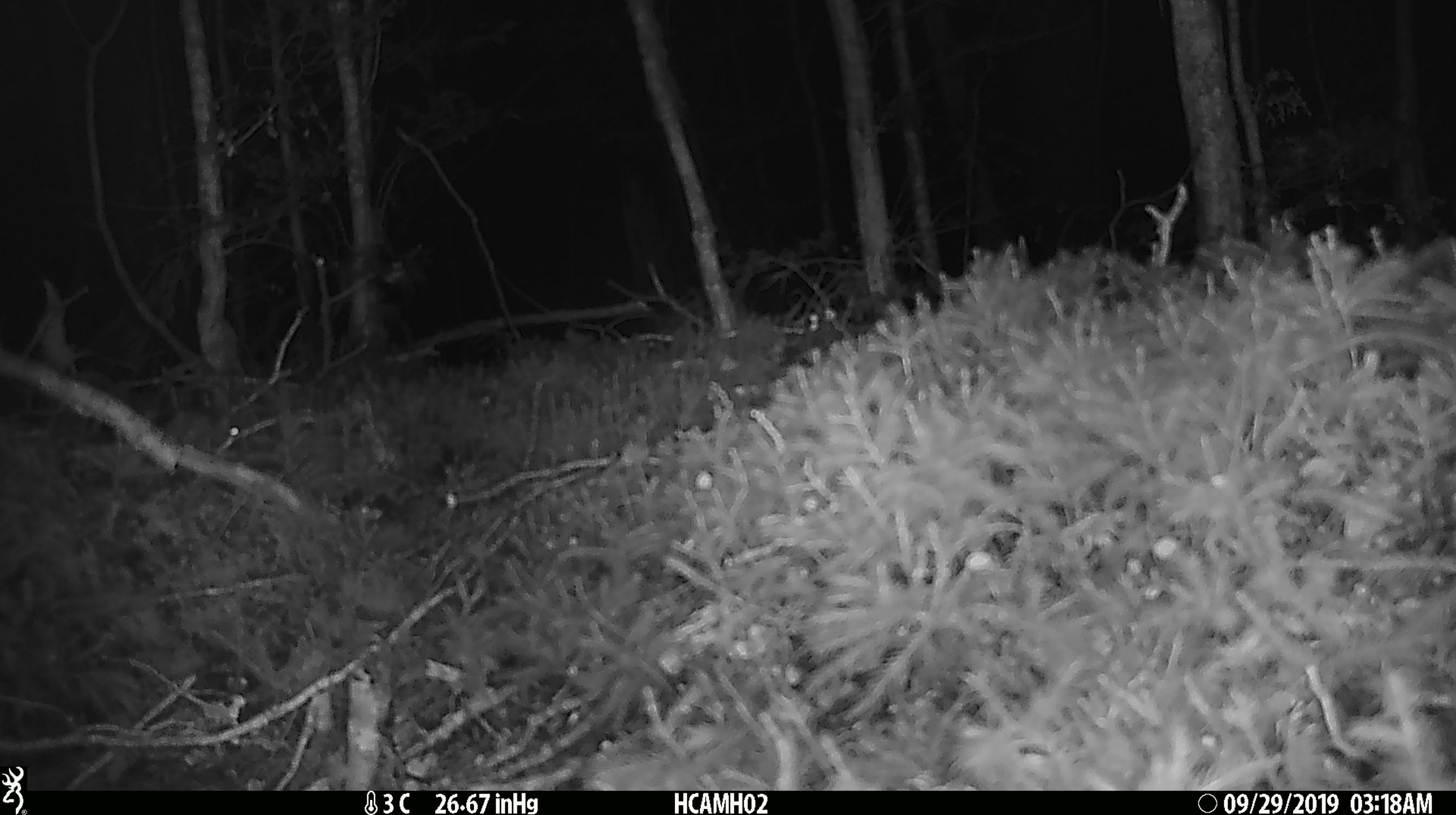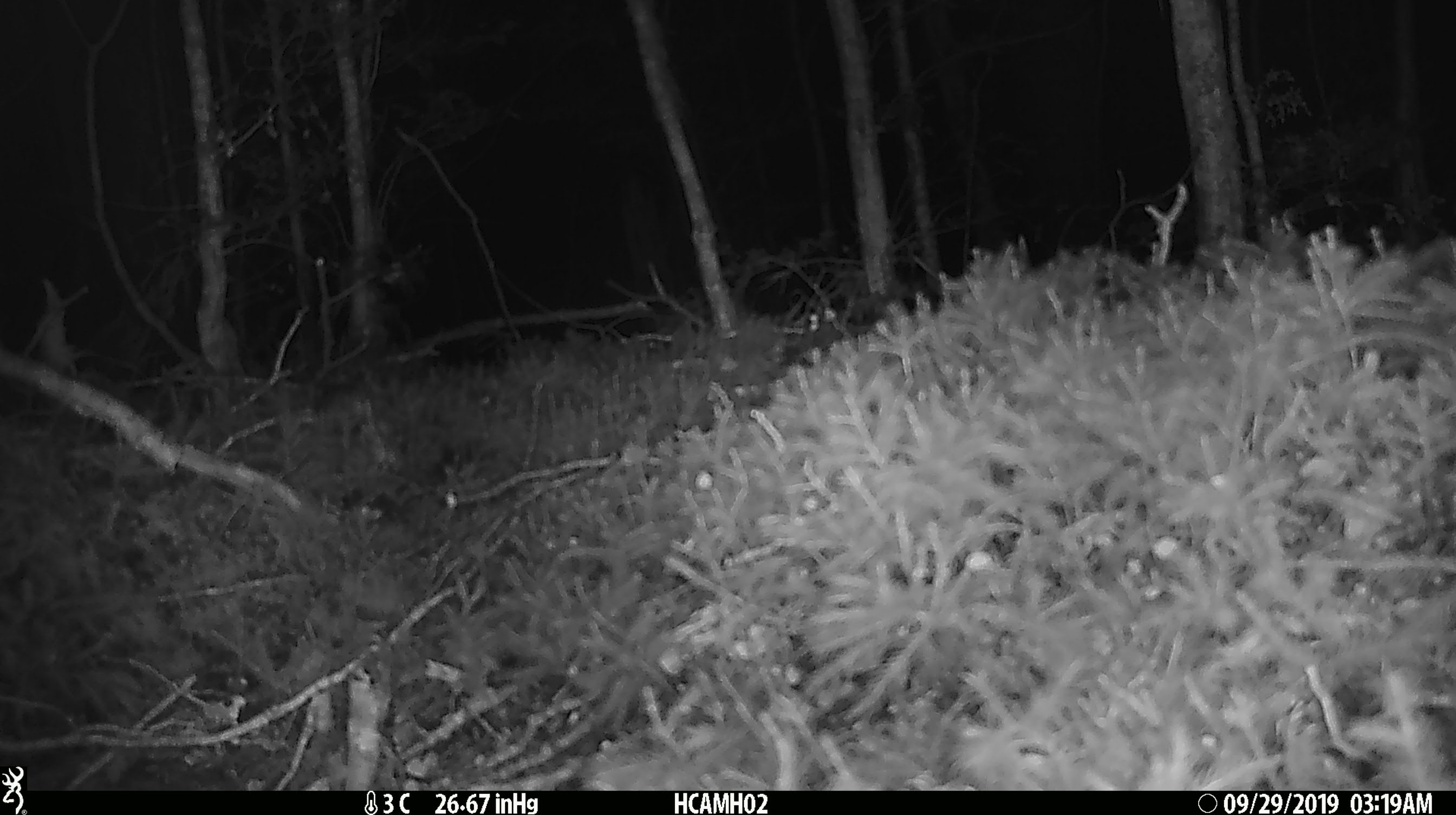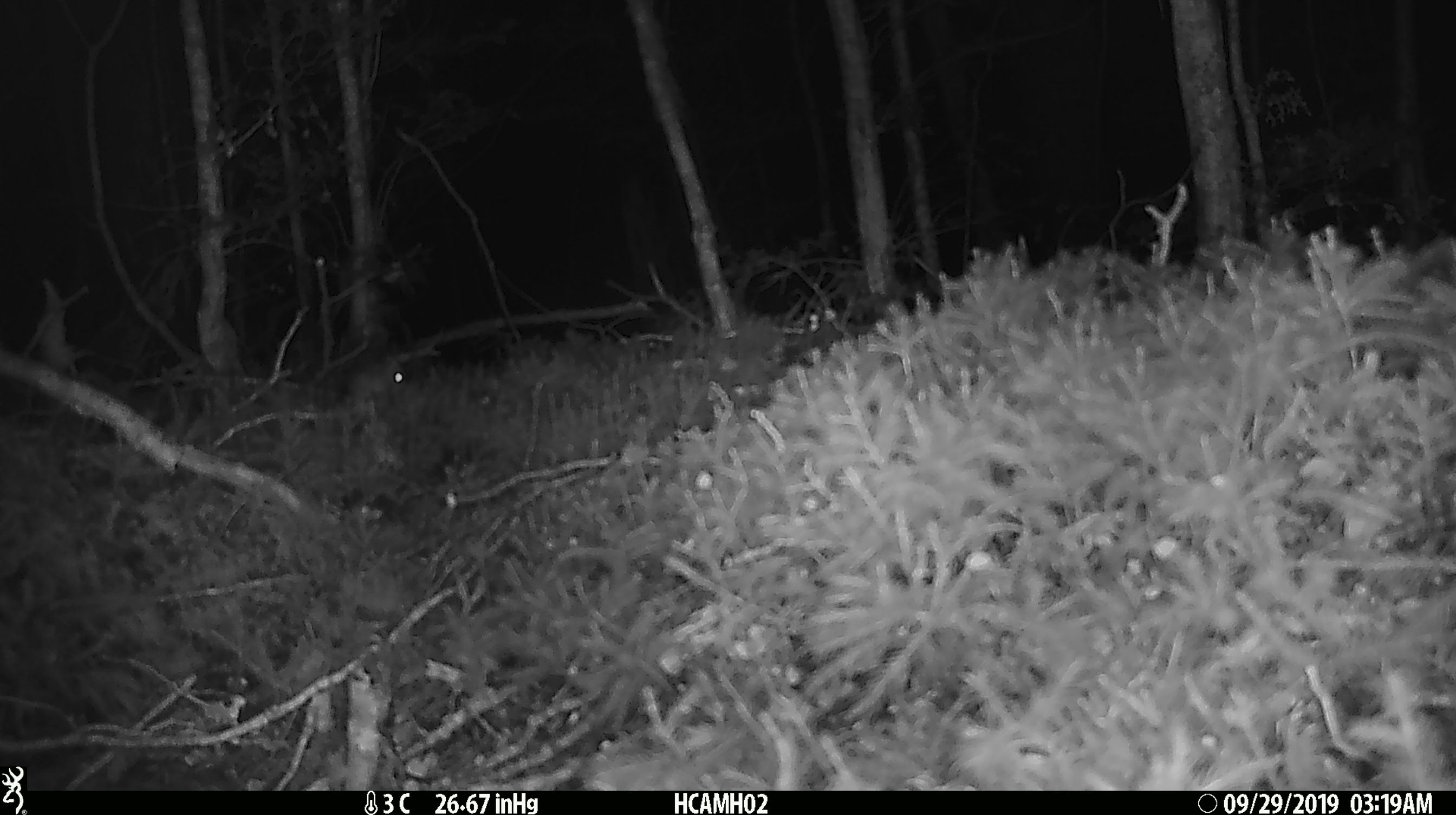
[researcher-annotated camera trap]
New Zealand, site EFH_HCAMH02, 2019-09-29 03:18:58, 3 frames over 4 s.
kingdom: Animalia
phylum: Chordata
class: Mammalia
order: Rodentia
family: Muridae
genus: Mus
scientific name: Mus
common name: mouse